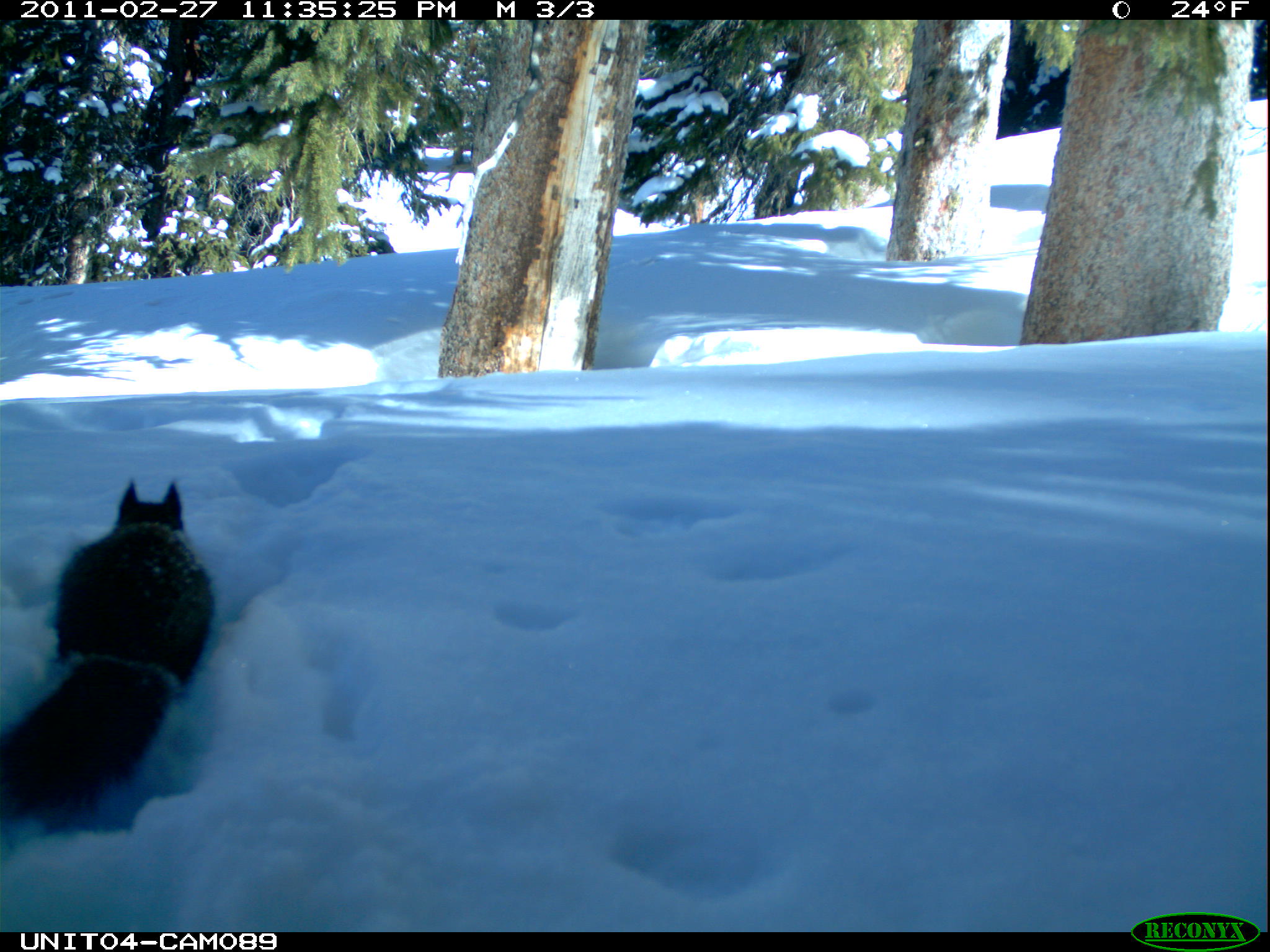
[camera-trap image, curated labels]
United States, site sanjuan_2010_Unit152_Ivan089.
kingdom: Animalia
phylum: Chordata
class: Mammalia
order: Rodentia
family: Sciuridae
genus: Tamiasciurus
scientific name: Tamiasciurus hudsonicus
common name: american red squirrel